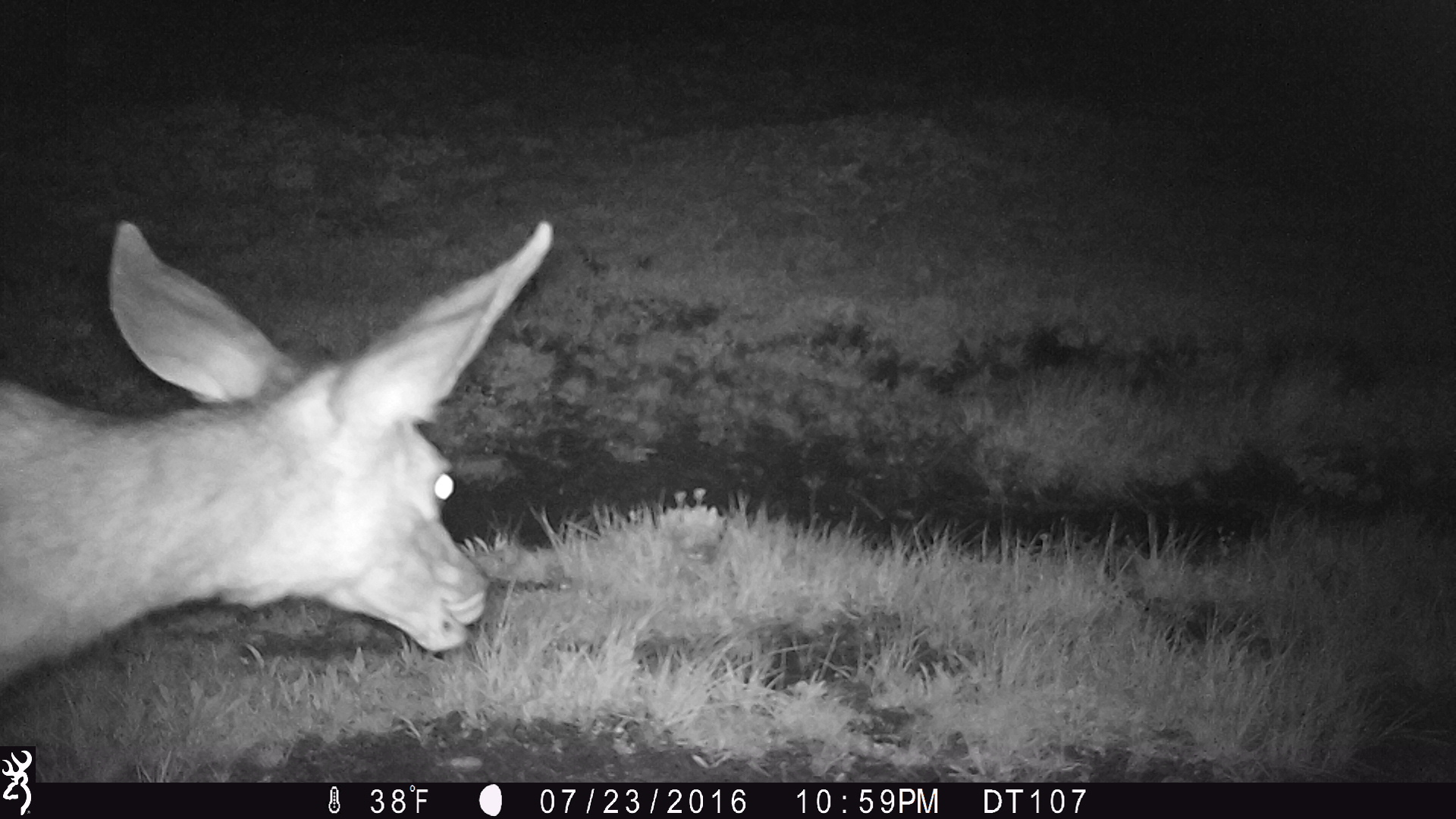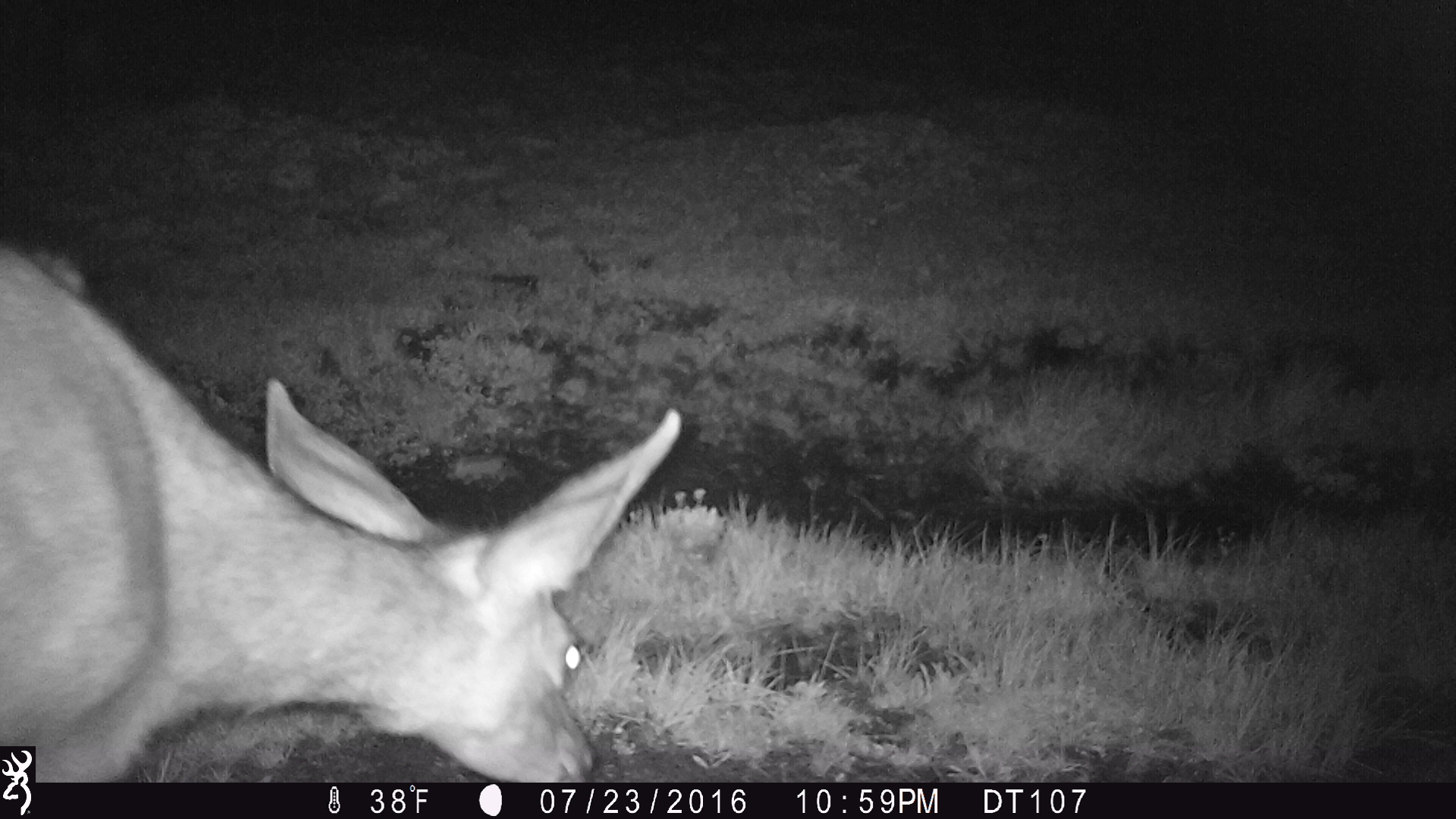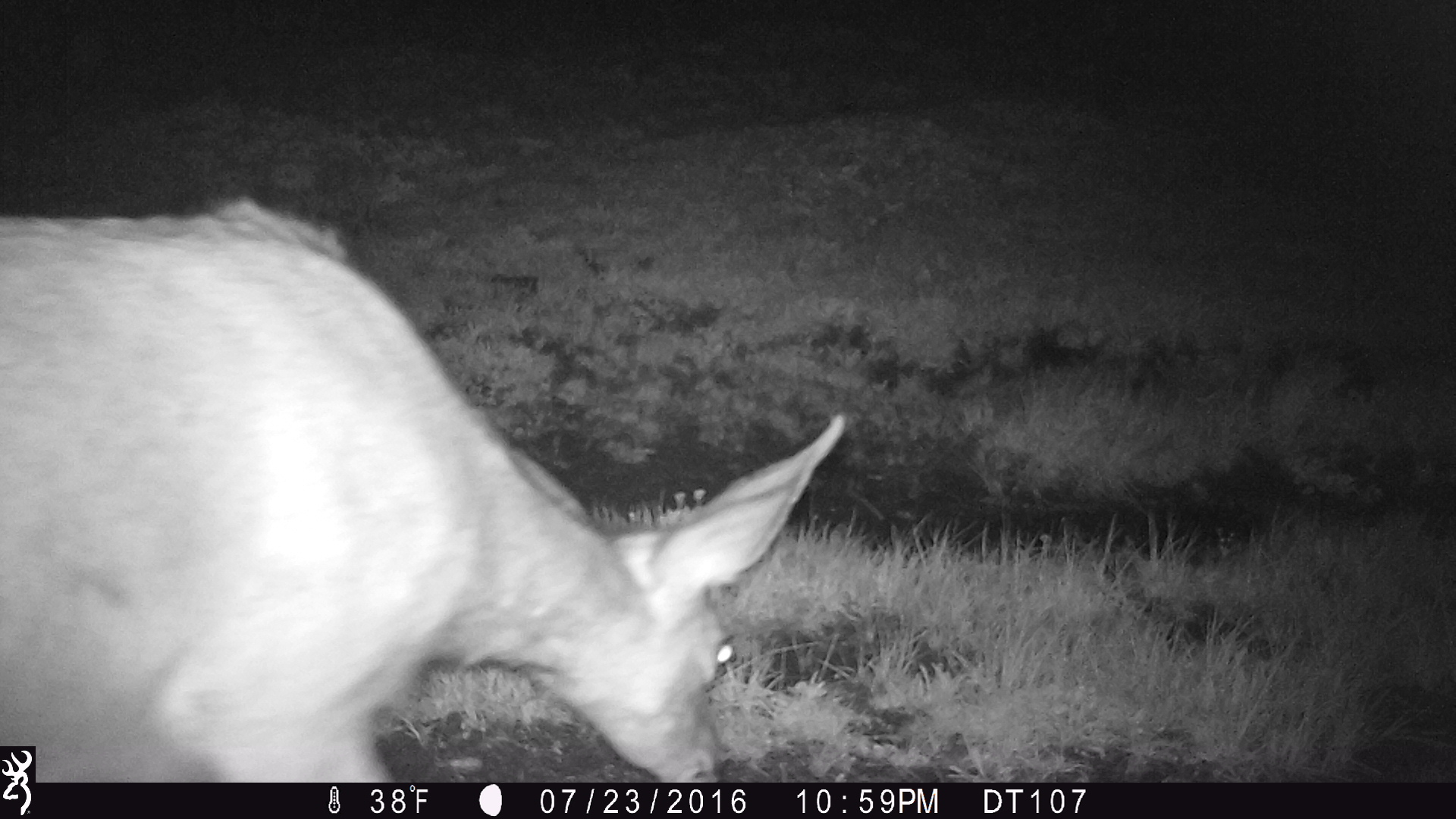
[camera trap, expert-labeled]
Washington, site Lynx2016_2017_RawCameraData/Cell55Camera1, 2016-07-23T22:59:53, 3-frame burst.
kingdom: Animalia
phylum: Chordata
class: Mammalia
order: Artiodactyla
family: Cervidae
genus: Odocoileus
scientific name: Odocoileus hemionus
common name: mule deer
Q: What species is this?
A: Odocoileus hemionus (mule deer).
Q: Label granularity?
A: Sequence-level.